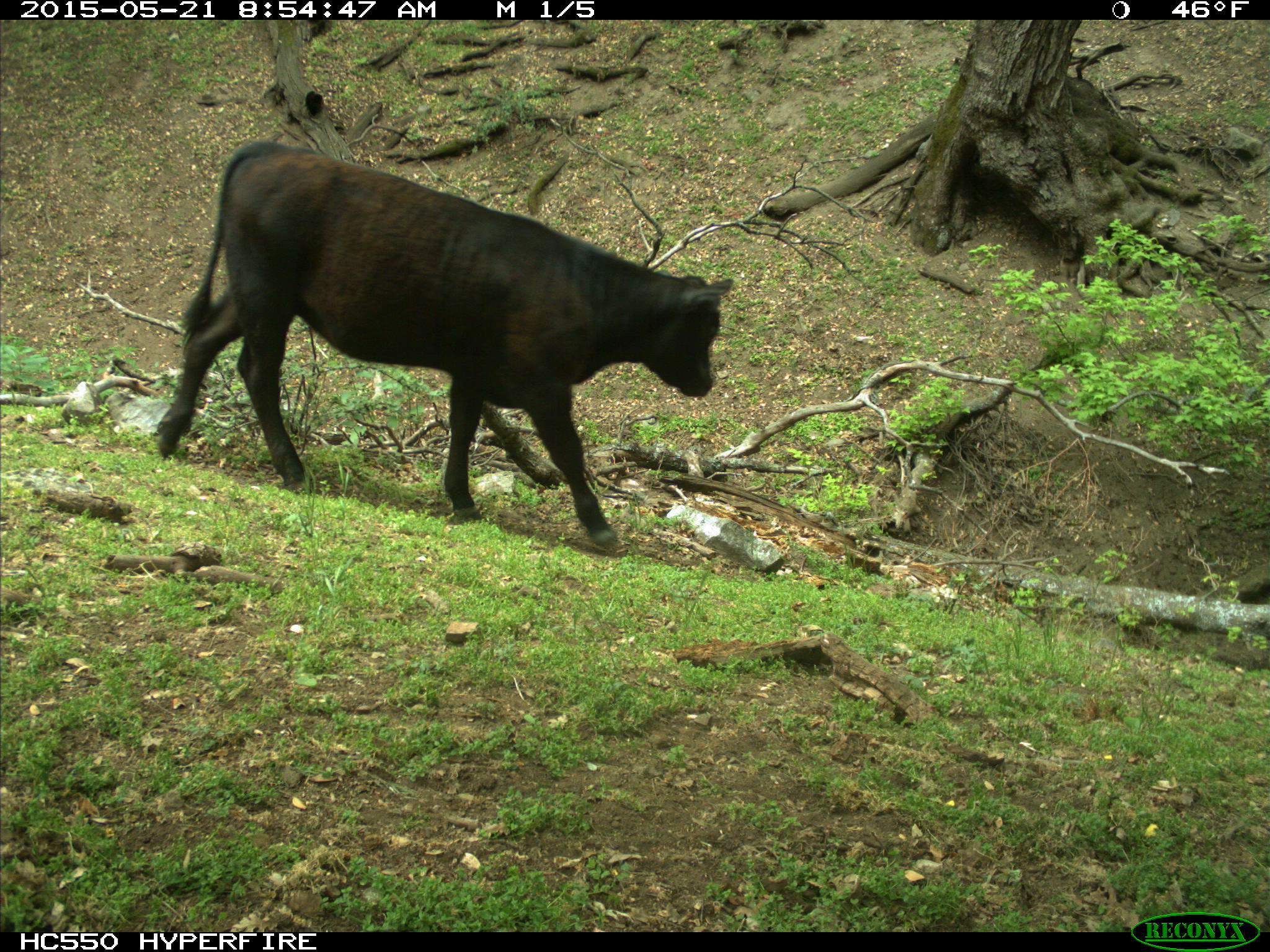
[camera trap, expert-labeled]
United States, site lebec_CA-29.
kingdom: Animalia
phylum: Chordata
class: Mammalia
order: Artiodactyla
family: Bovidae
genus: Bos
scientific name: Bos taurus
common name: domestic cow